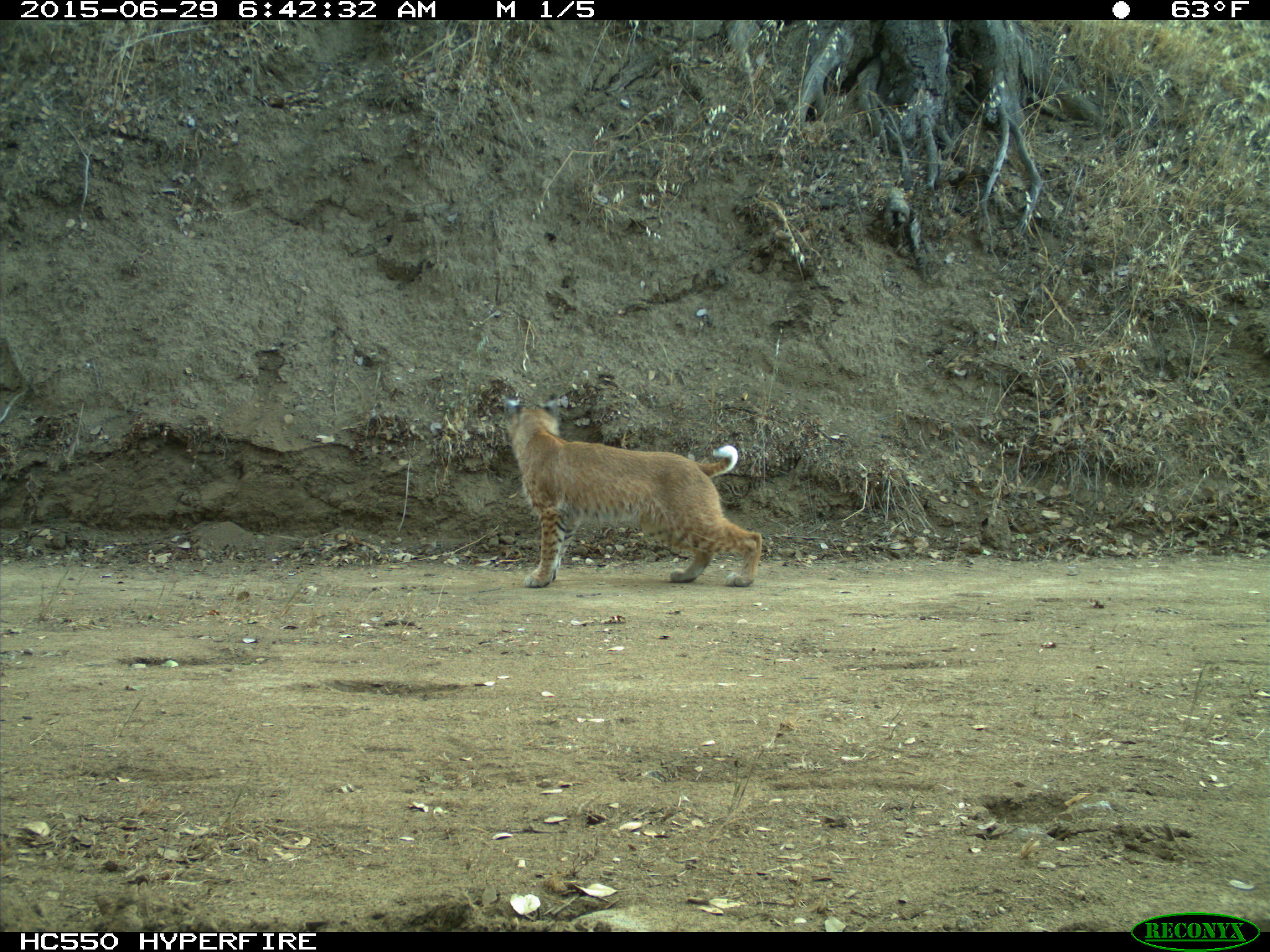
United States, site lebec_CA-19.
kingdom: Animalia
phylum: Chordata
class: Mammalia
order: Carnivora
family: Felidae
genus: Lynx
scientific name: Lynx rufus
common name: bobcat